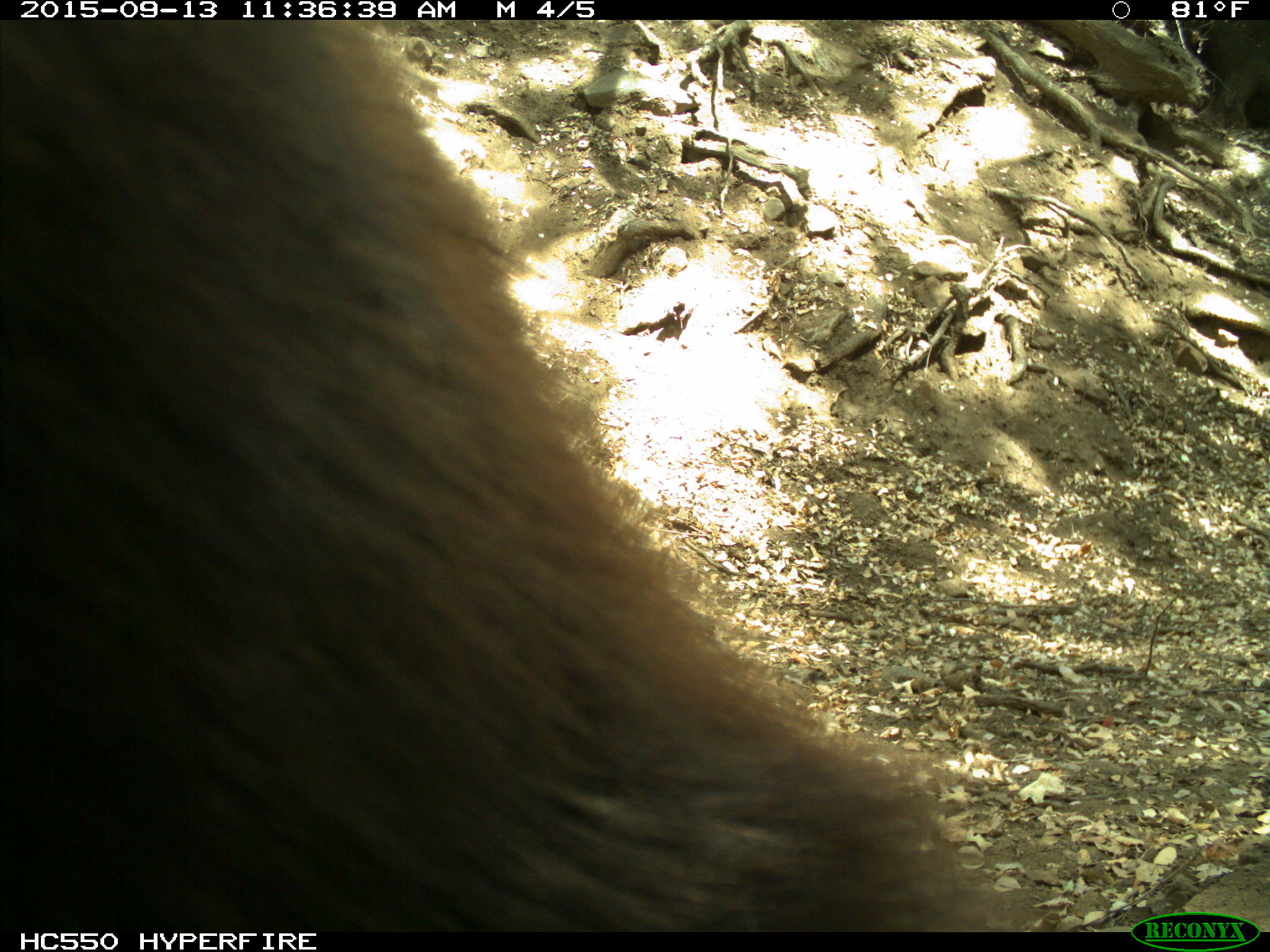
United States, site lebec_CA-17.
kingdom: Animalia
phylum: Chordata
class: Mammalia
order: Carnivora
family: Ursidae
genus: Ursus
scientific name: Ursus americanus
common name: american black bear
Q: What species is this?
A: Ursus americanus (american black bear).